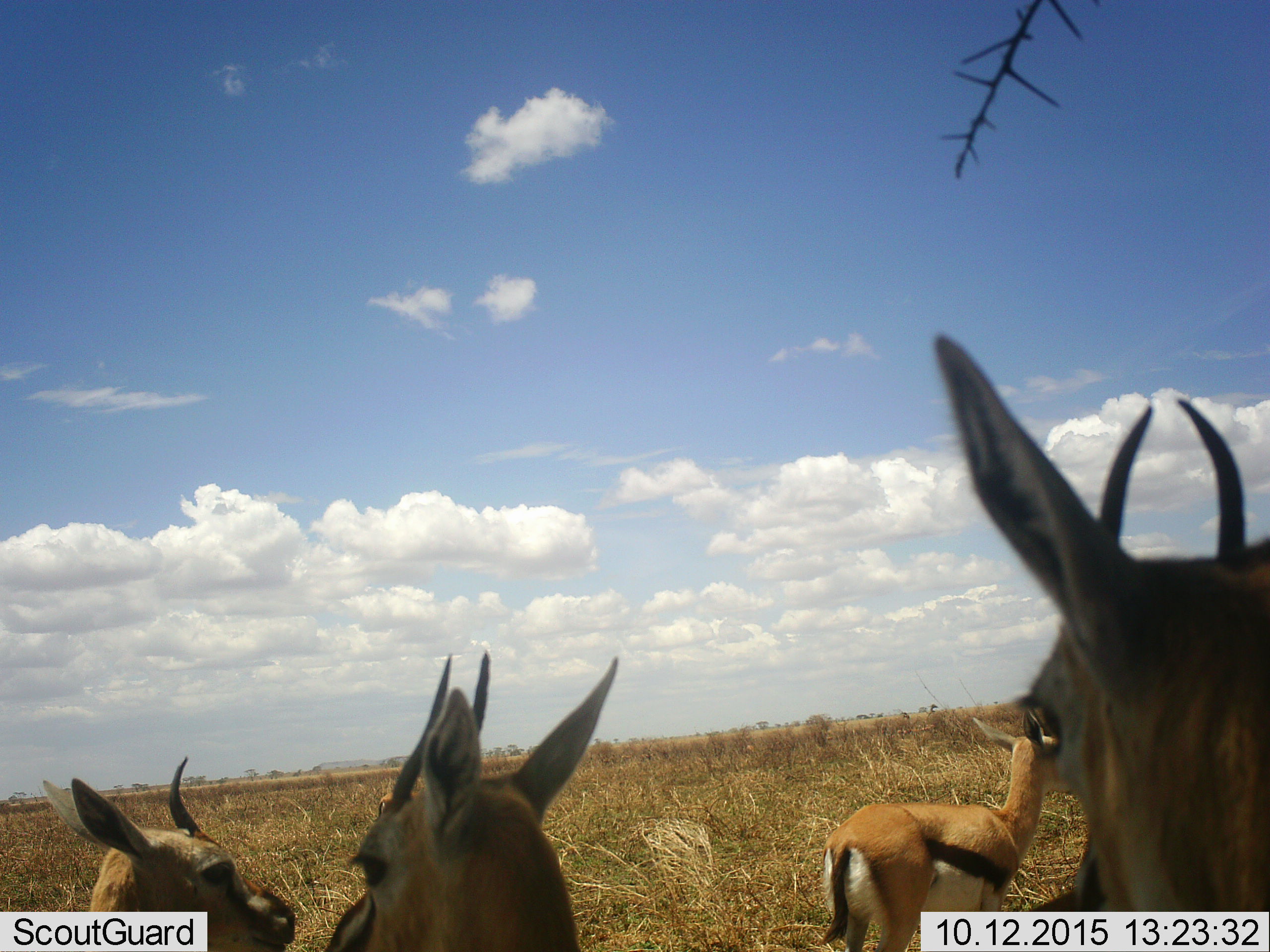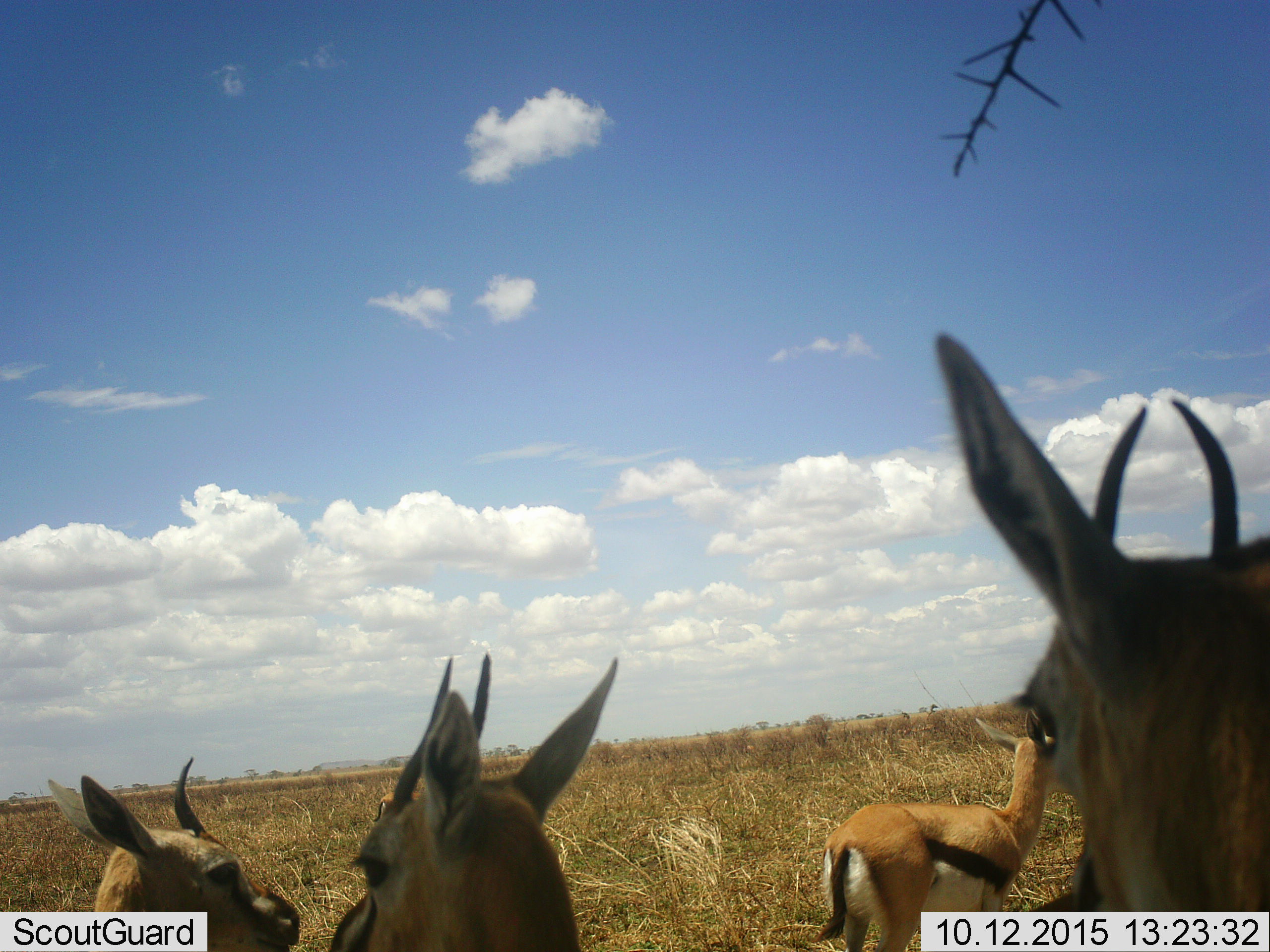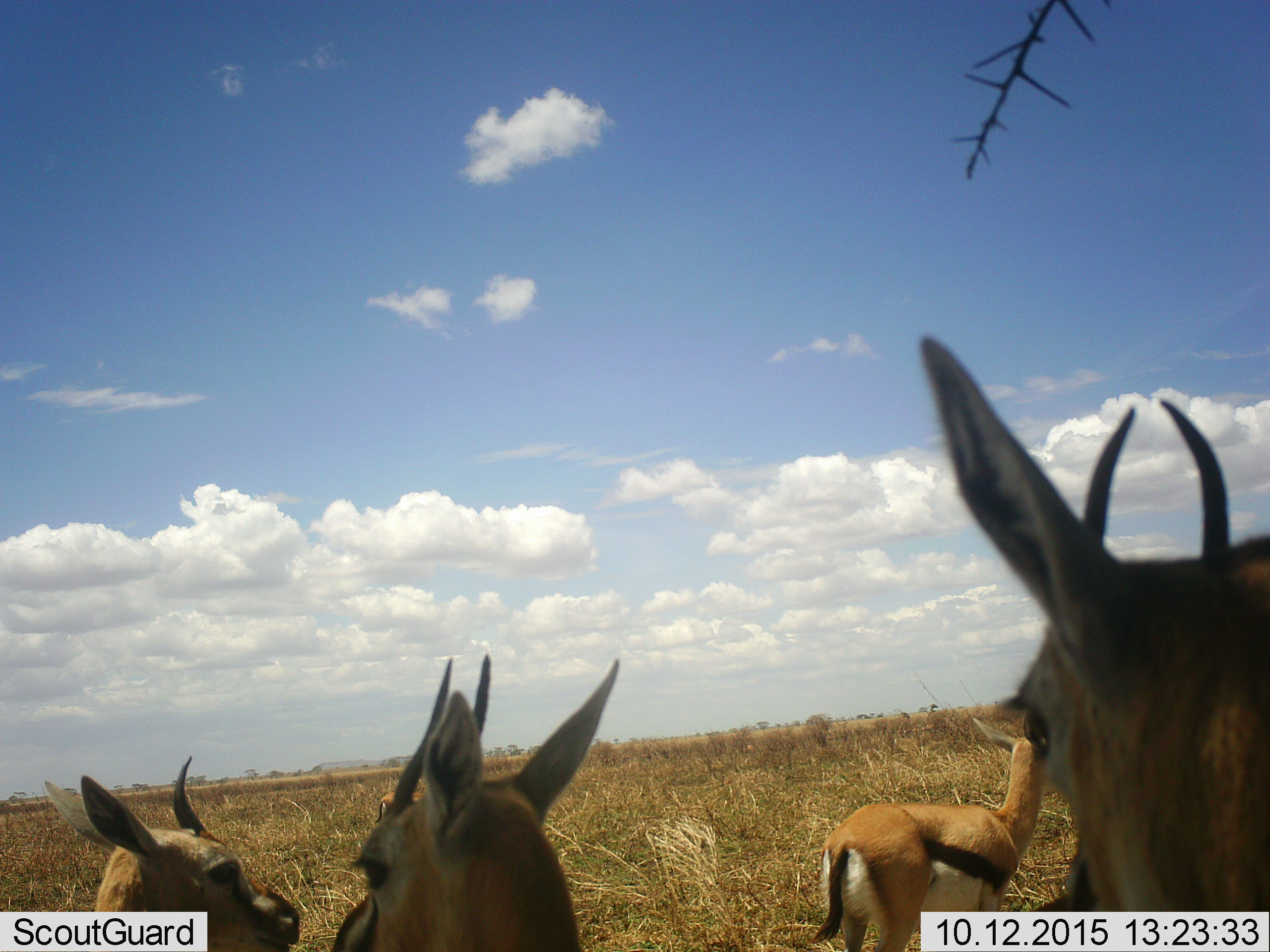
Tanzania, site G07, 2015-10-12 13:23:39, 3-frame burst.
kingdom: Animalia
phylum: Chordata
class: Mammalia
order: Artiodactyla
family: Bovidae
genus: Eudorcas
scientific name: Eudorcas thomsonii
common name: thomson's gazelle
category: gazellethomsons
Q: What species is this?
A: Gazellethomsons (thomson's gazelle) (Eudorcas thomsonii).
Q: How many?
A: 4.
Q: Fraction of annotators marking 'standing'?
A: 89%.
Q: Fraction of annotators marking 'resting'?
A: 11%.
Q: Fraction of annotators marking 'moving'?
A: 0%.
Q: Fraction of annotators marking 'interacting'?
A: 0%.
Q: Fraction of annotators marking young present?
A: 11%.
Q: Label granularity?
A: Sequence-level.